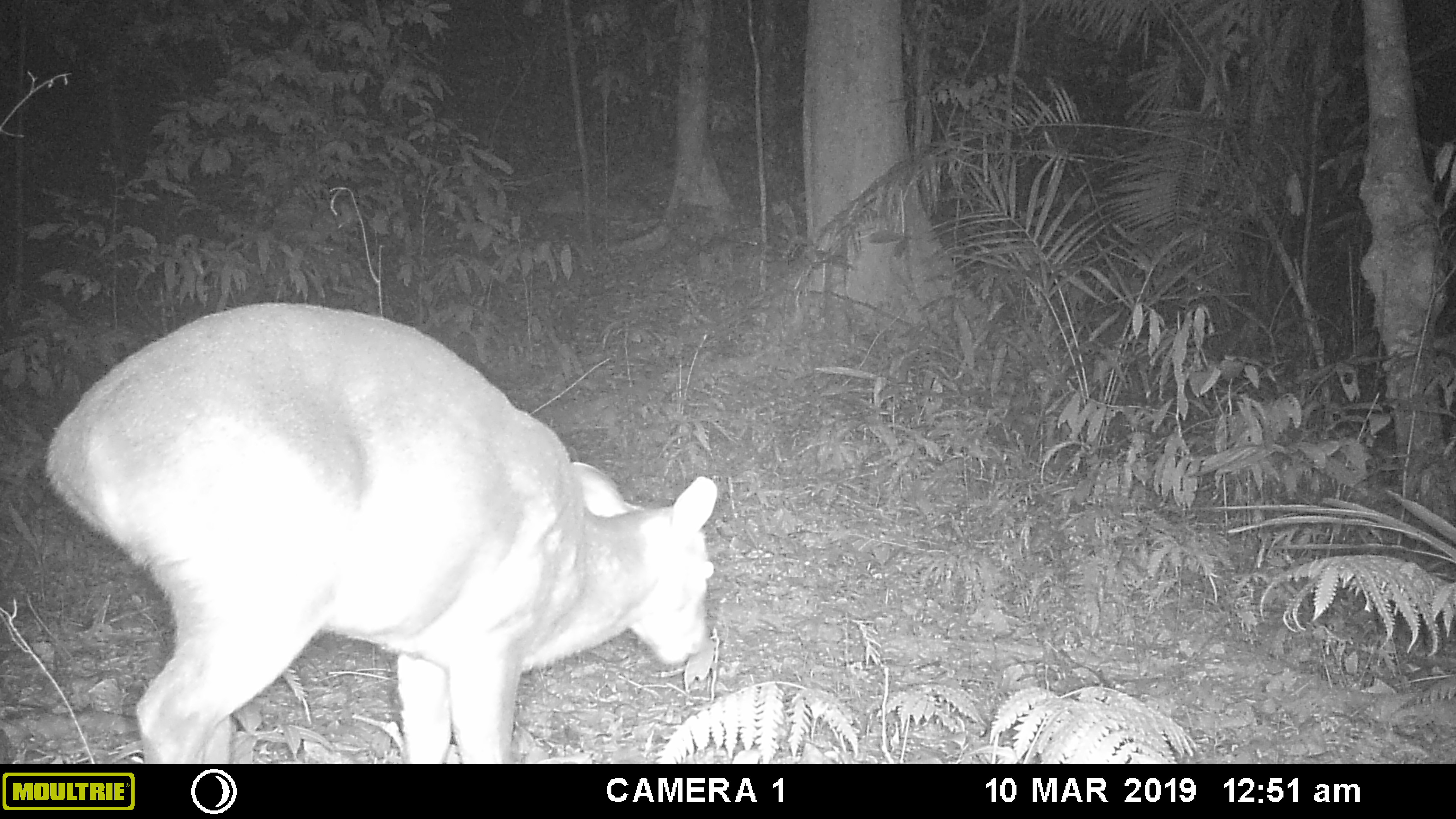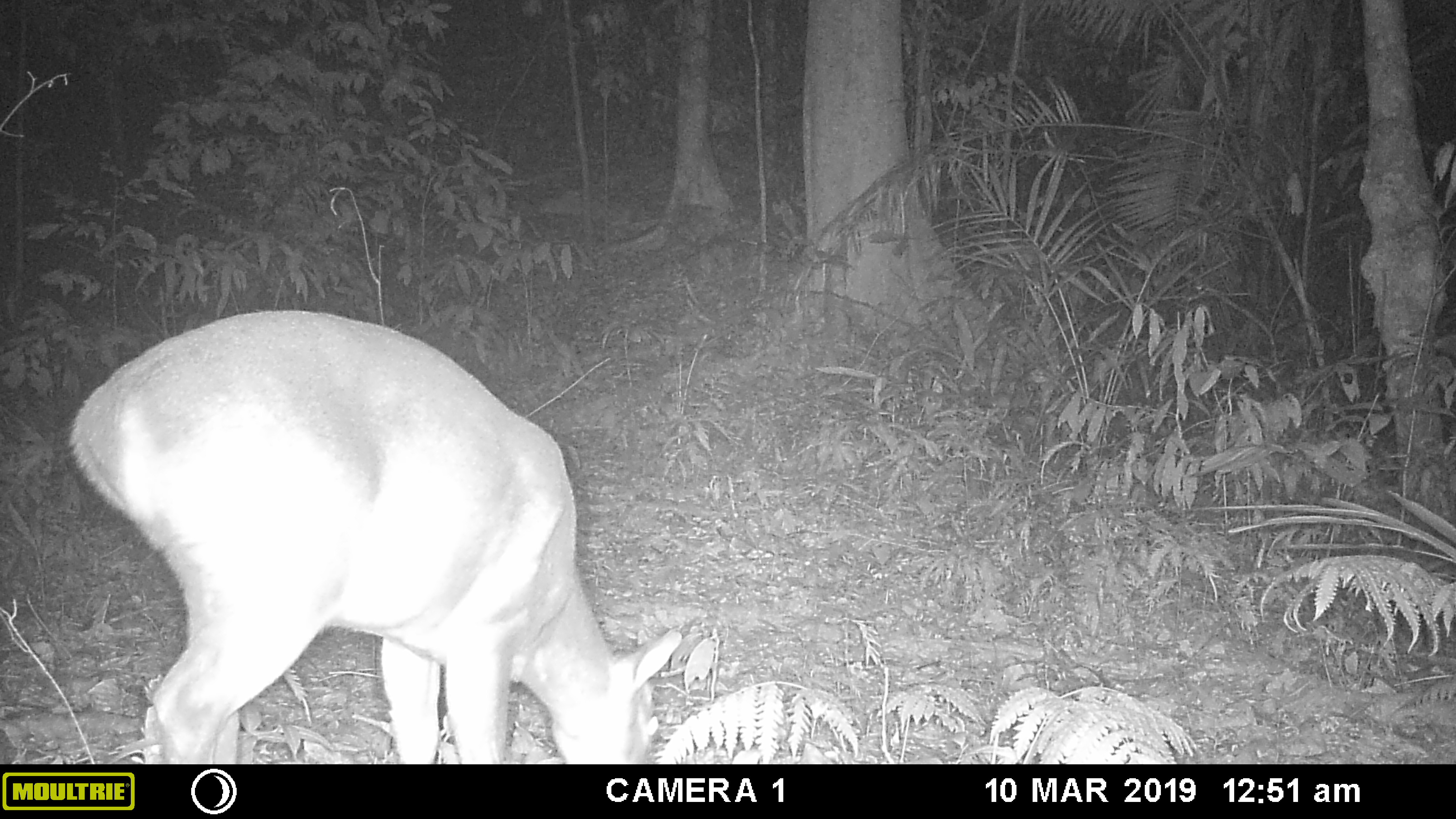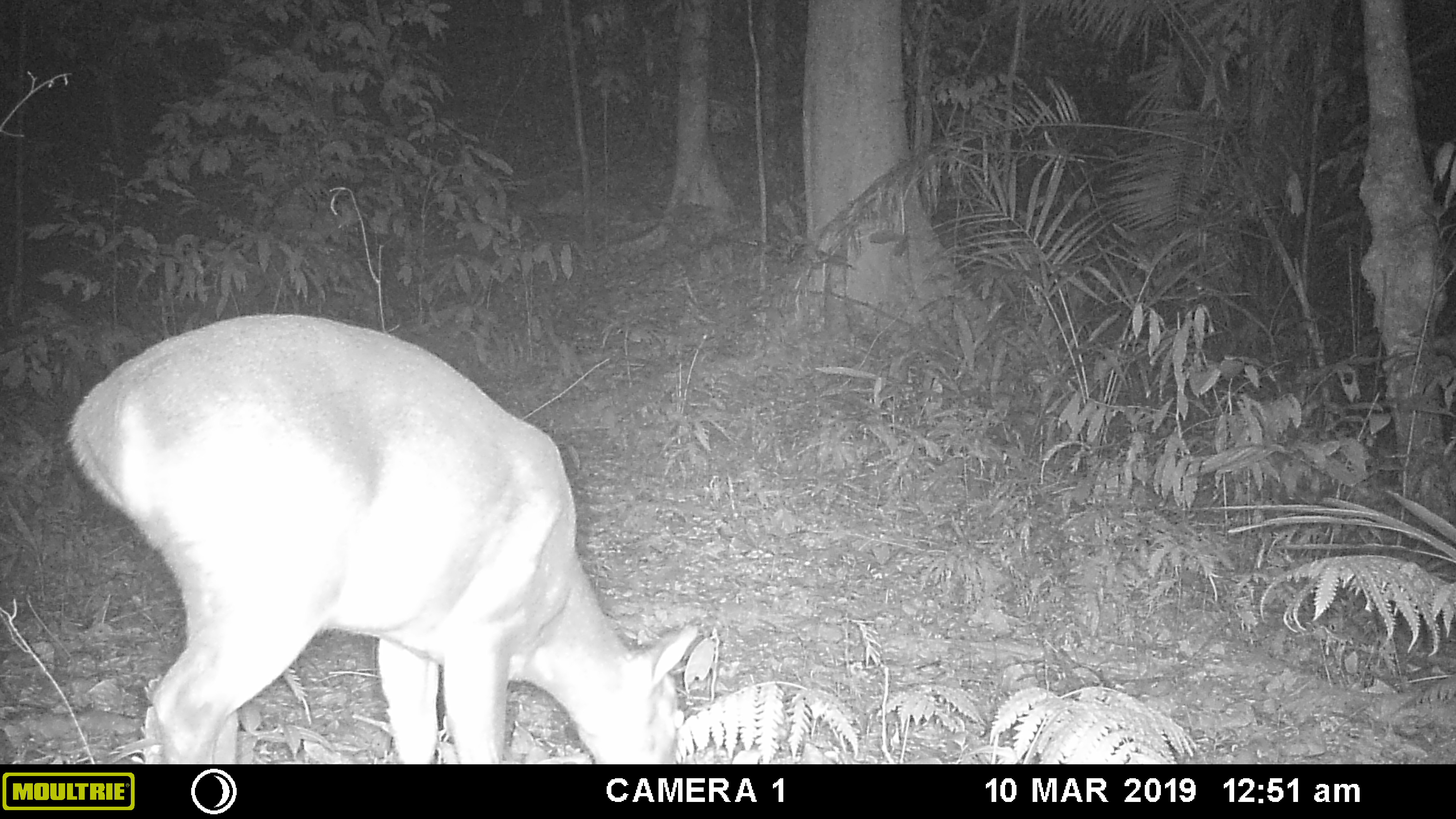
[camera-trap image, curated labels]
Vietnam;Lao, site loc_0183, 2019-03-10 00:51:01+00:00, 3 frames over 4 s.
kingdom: Animalia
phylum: Chordata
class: Mammalia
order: Artiodactyla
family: Cervidae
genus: Muntiacus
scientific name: Muntiacus vuquangensis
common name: large-antlered muntjac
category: large antlered muntjac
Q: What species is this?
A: Large antlered muntjac (large-antlered muntjac) (Muntiacus vuquangensis).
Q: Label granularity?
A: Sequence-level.